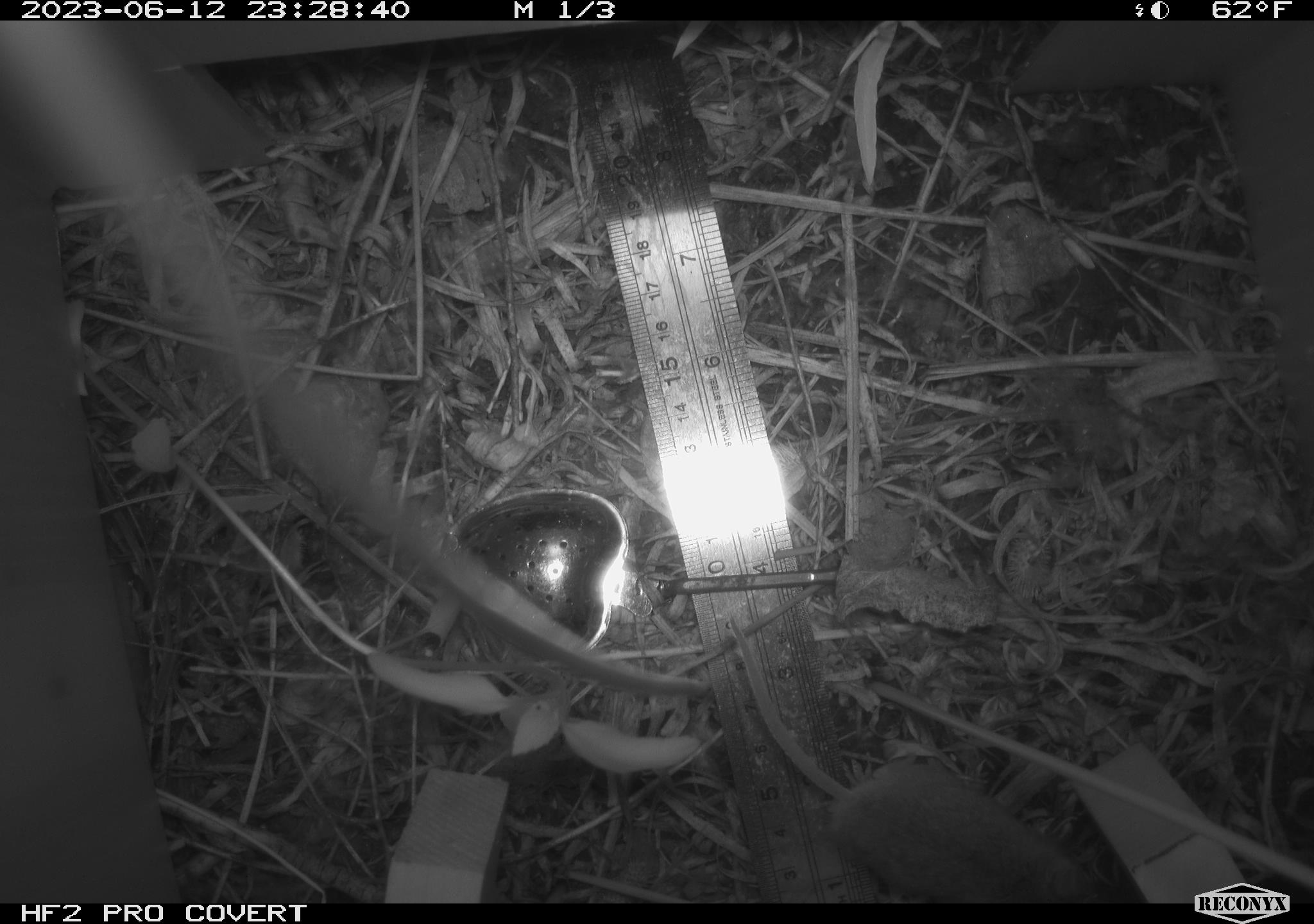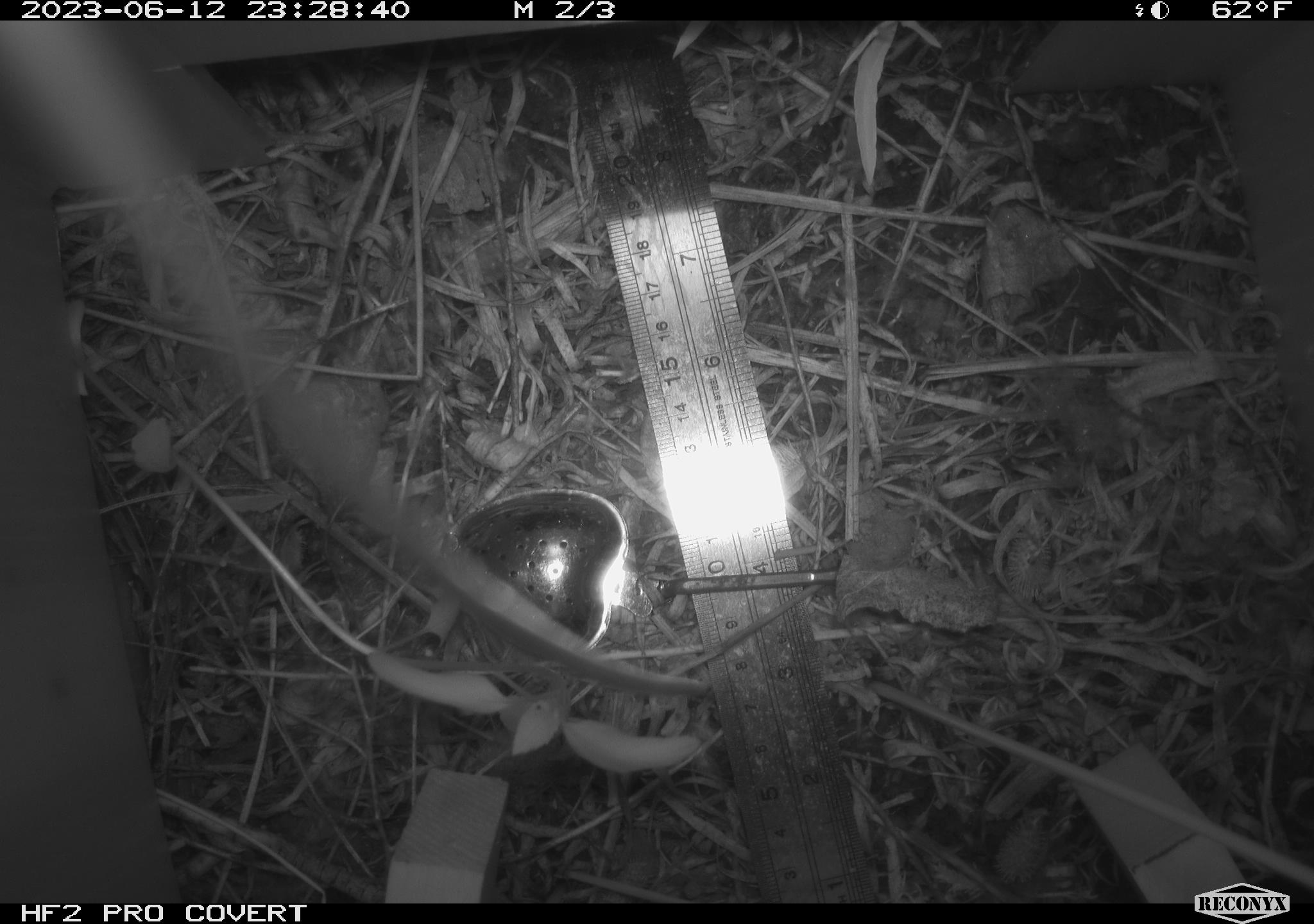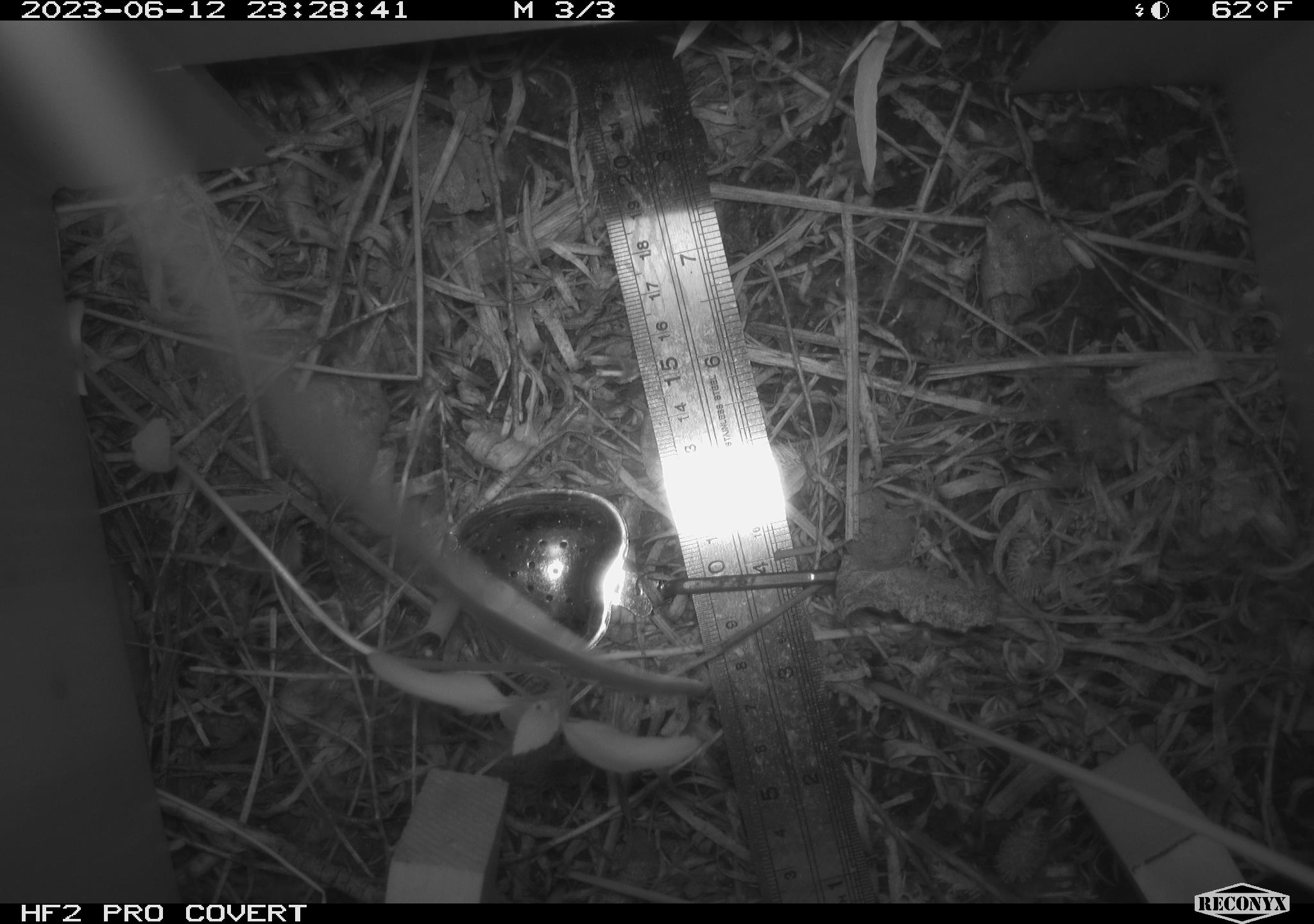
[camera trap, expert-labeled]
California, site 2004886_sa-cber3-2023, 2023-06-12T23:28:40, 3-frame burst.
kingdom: Animalia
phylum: Chordata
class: Mammalia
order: Rodentia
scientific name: Rodentia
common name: mouse species